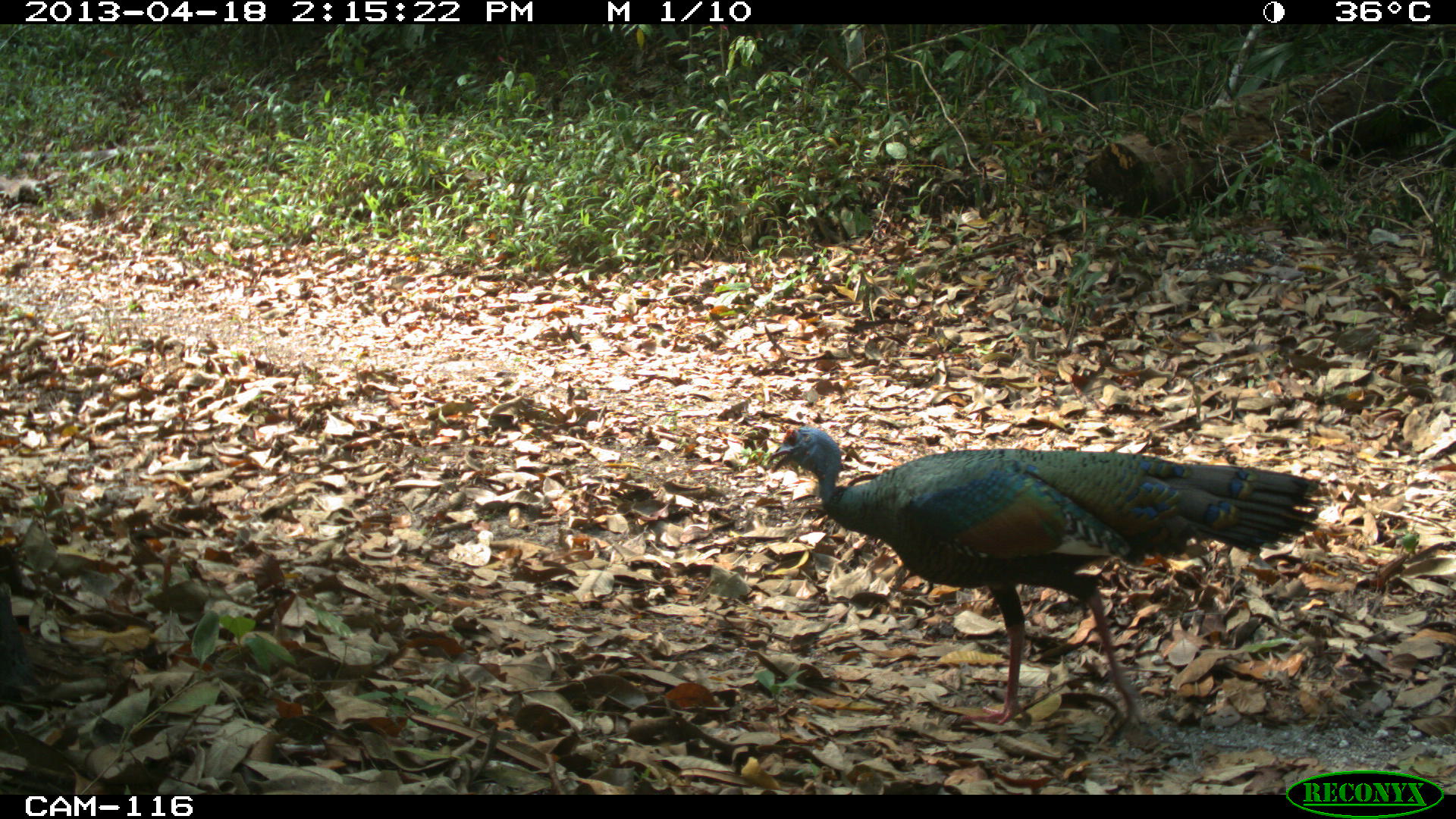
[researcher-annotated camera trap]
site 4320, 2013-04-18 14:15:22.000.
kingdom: Animalia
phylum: Chordata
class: Aves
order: Galliformes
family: Phasianidae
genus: Meleagris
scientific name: Meleagris ocellata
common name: ocellated turkey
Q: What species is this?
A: Meleagris ocellata (ocellated turkey).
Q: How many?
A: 1.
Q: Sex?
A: Female.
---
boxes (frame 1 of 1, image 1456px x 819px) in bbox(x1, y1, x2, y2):
meleagris ocellata: bbox(766, 424, 1323, 746)